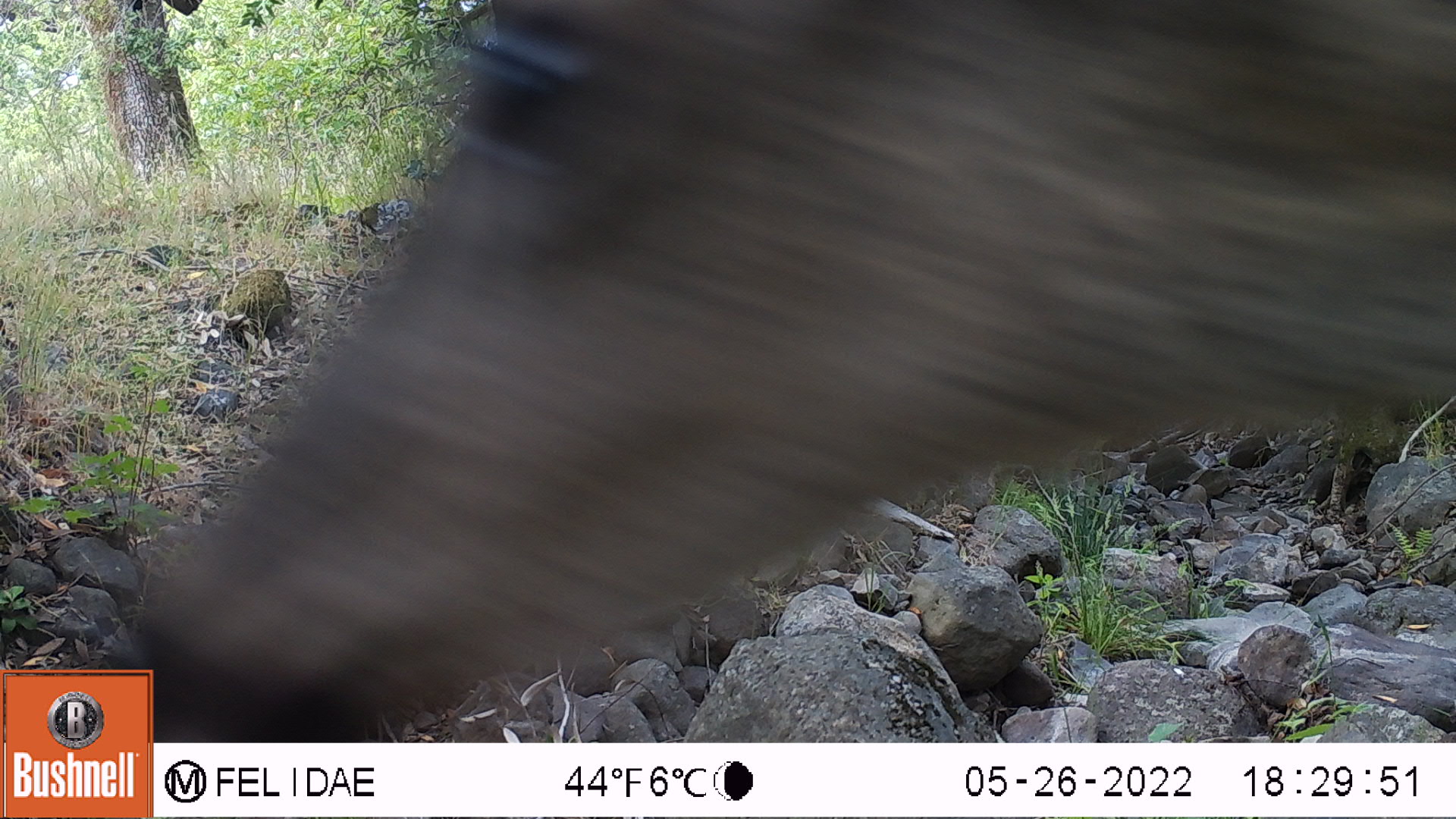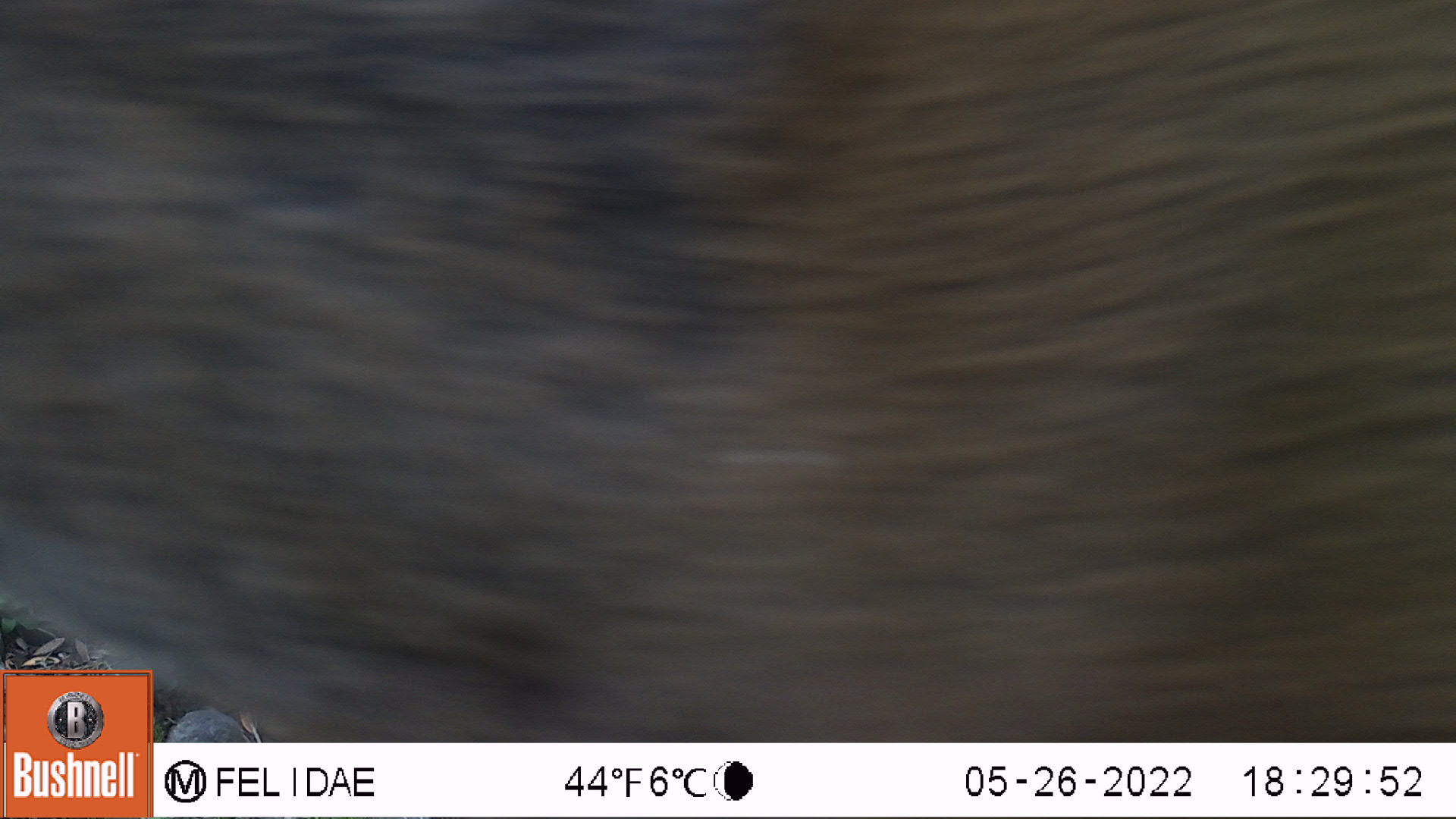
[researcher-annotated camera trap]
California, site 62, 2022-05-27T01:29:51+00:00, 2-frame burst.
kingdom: Animalia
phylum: Chordata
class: Mammalia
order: Artiodactyla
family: Cervidae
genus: Odocoileus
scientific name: Odocoileus hemionus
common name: mule deer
Mule deer (Odocoileus hemionus).